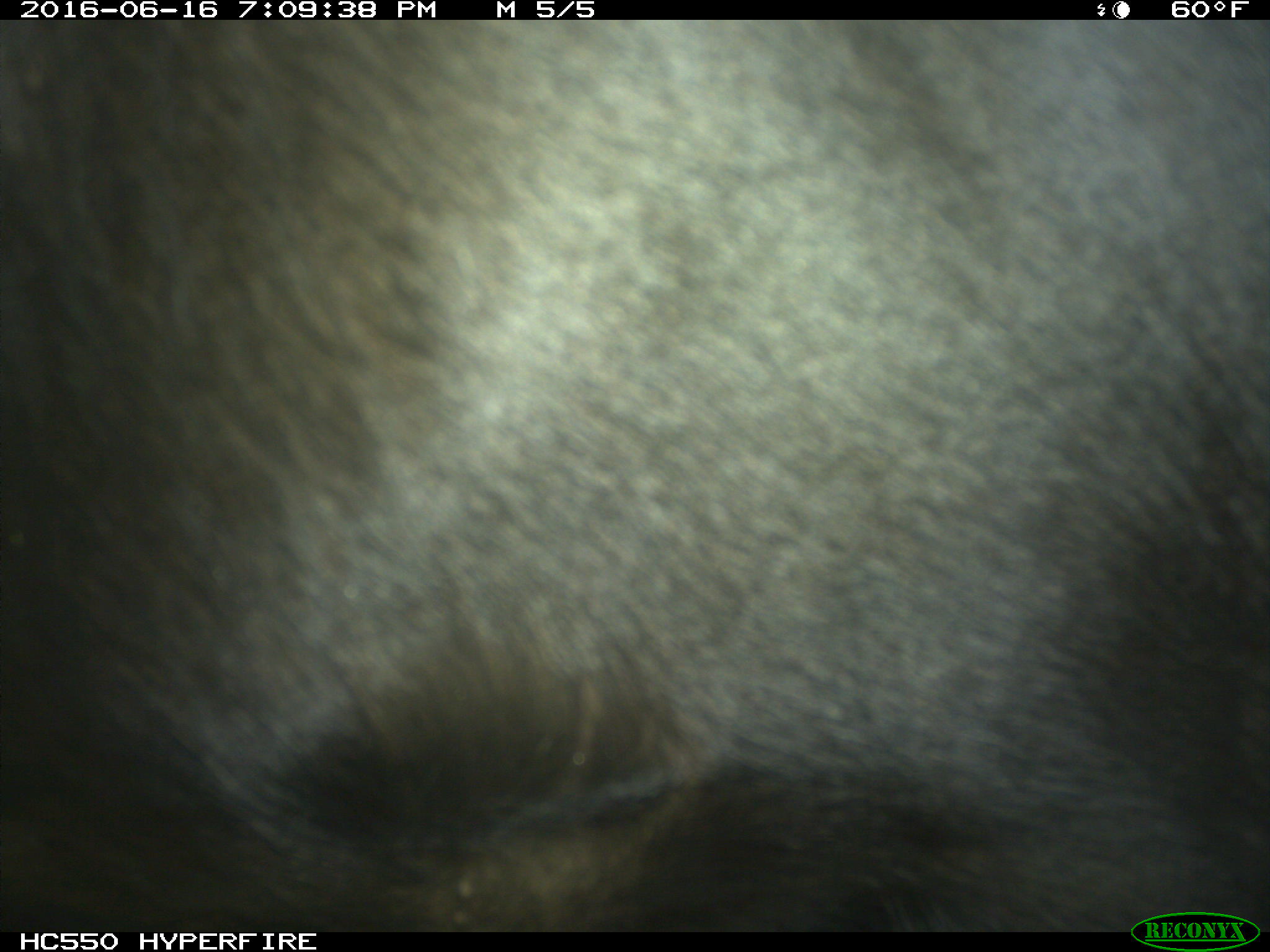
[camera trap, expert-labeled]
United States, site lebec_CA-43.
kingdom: Animalia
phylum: Chordata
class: Mammalia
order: Artiodactyla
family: Bovidae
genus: Bos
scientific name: Bos taurus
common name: domestic cow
Bos taurus (domestic cow).